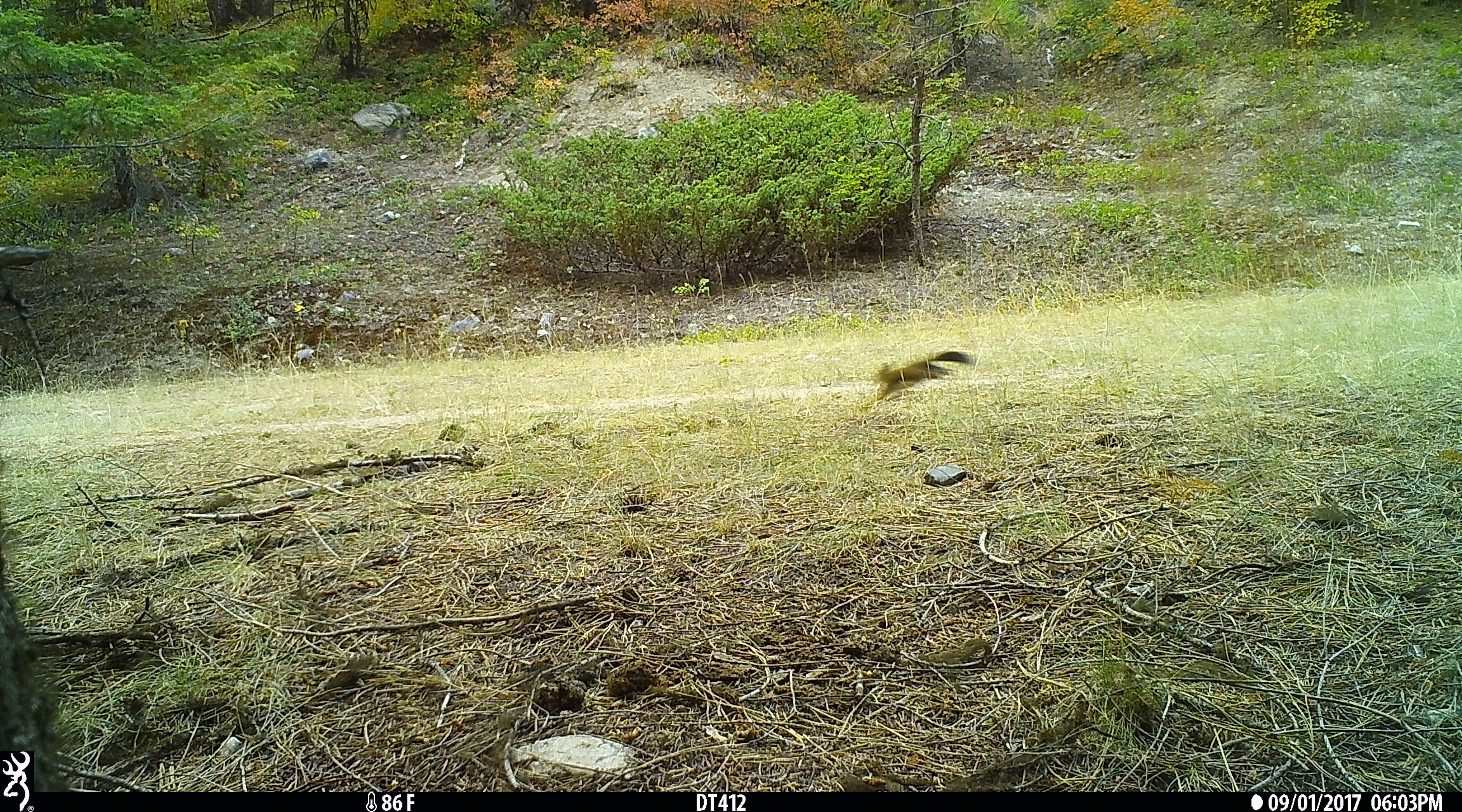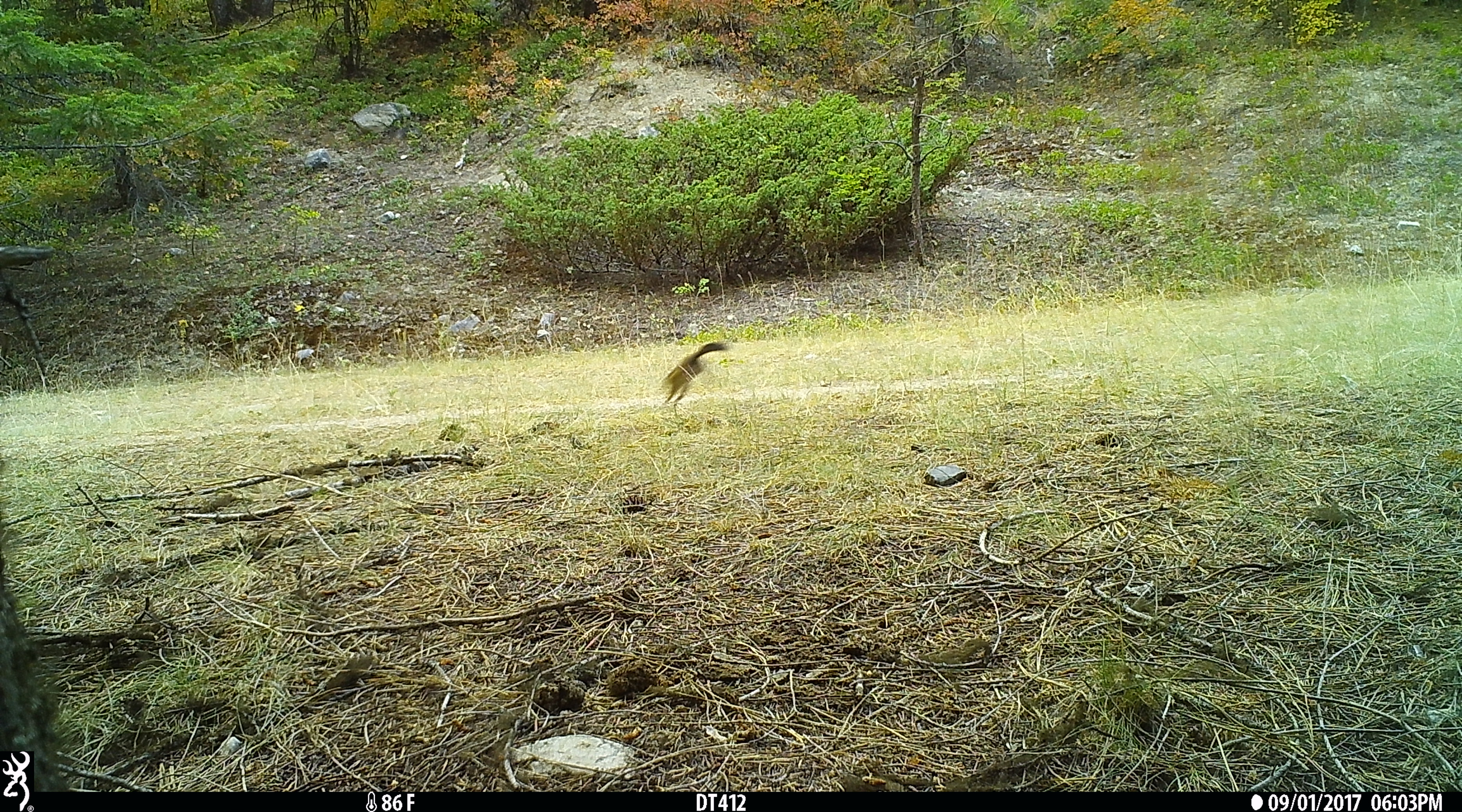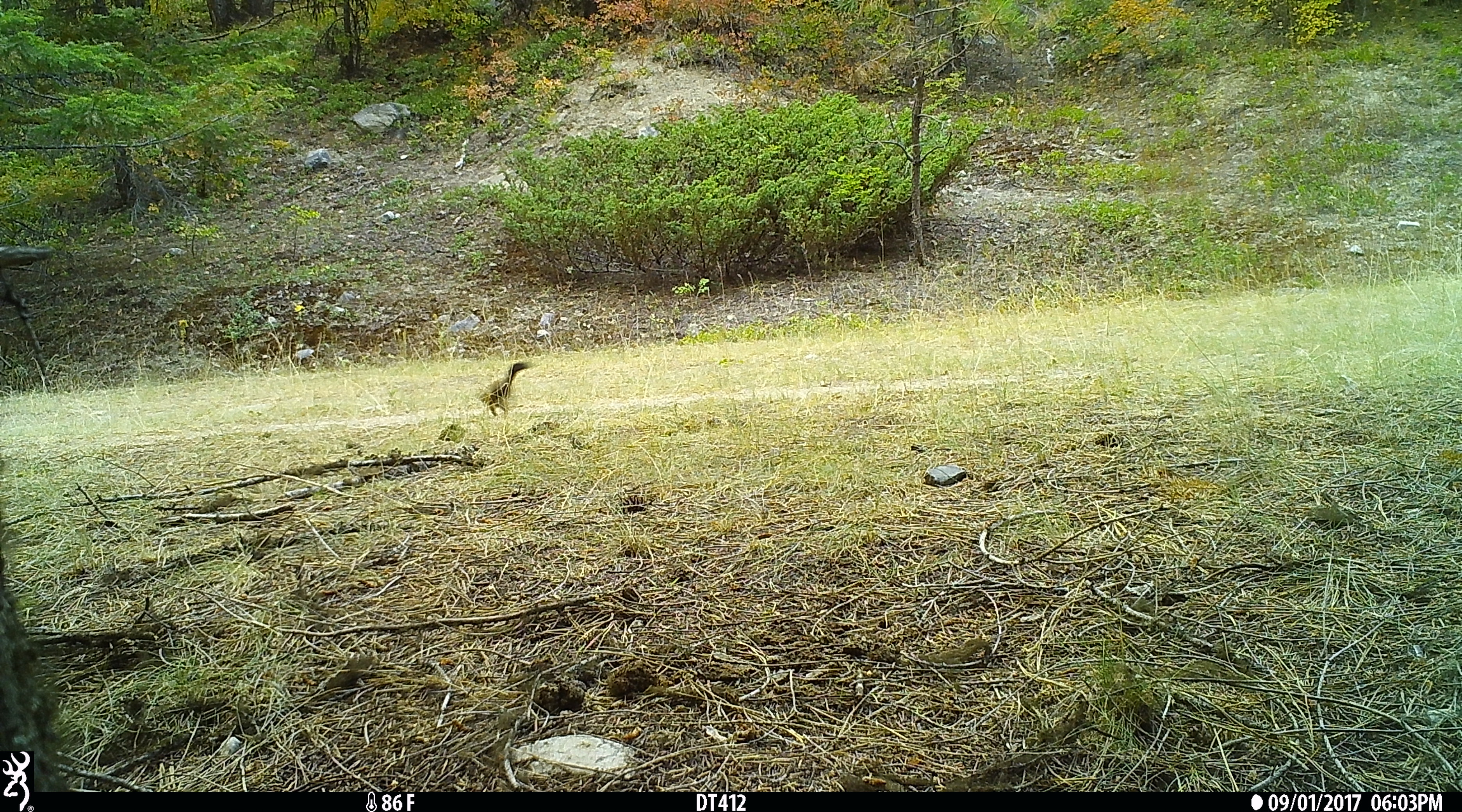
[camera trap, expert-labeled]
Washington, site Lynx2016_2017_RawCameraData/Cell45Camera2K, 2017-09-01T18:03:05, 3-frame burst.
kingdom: Animalia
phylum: Chordata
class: Mammalia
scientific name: Mammalia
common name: small mammal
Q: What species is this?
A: Small mammal (Mammalia).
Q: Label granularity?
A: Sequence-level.